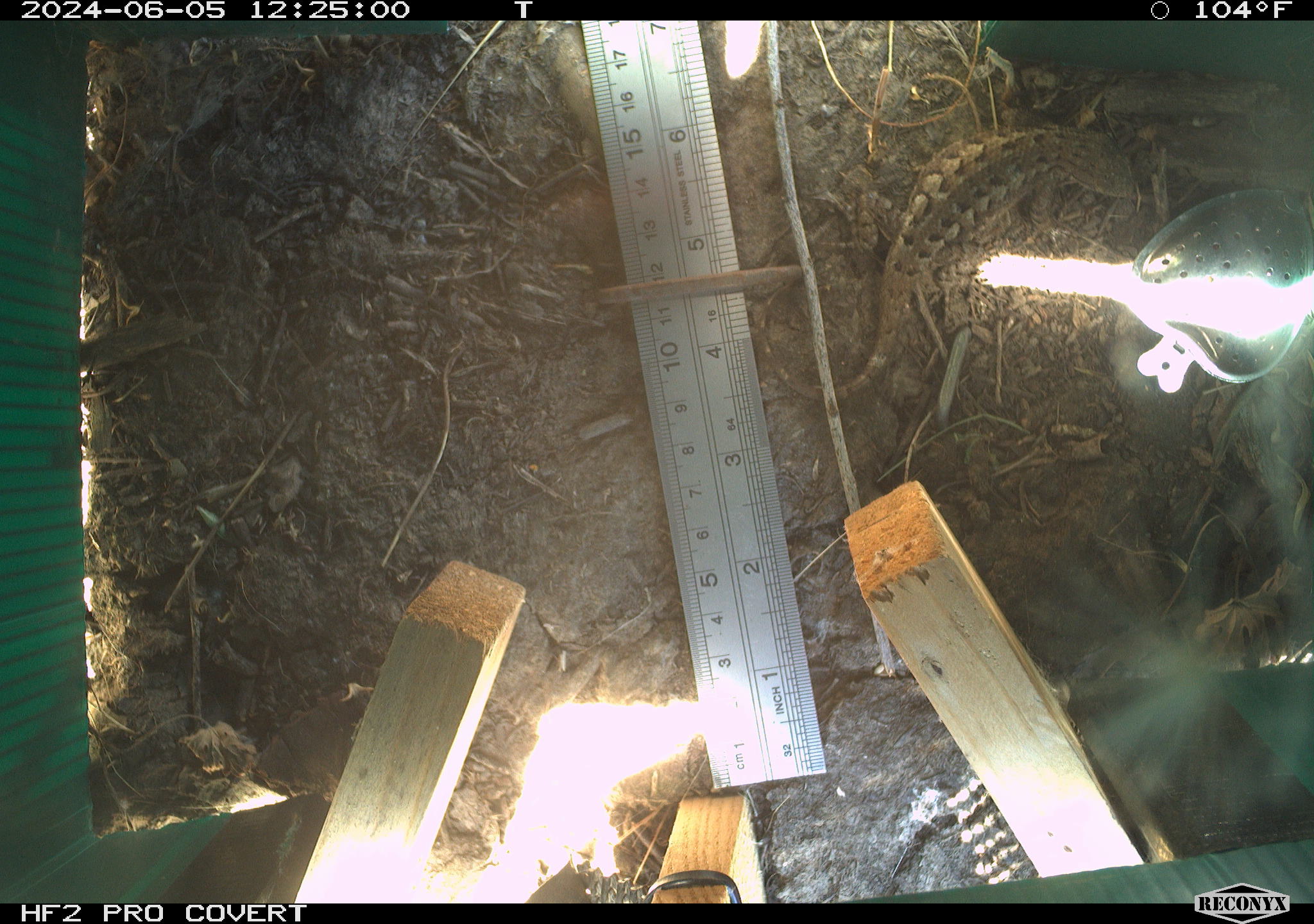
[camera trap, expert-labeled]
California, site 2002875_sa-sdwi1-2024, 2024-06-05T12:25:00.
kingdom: Animalia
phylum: Chordata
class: Reptilia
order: Squamata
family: Phrynosomatidae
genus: Sceloporus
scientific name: Sceloporus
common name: spiny lizards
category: sceloporus species